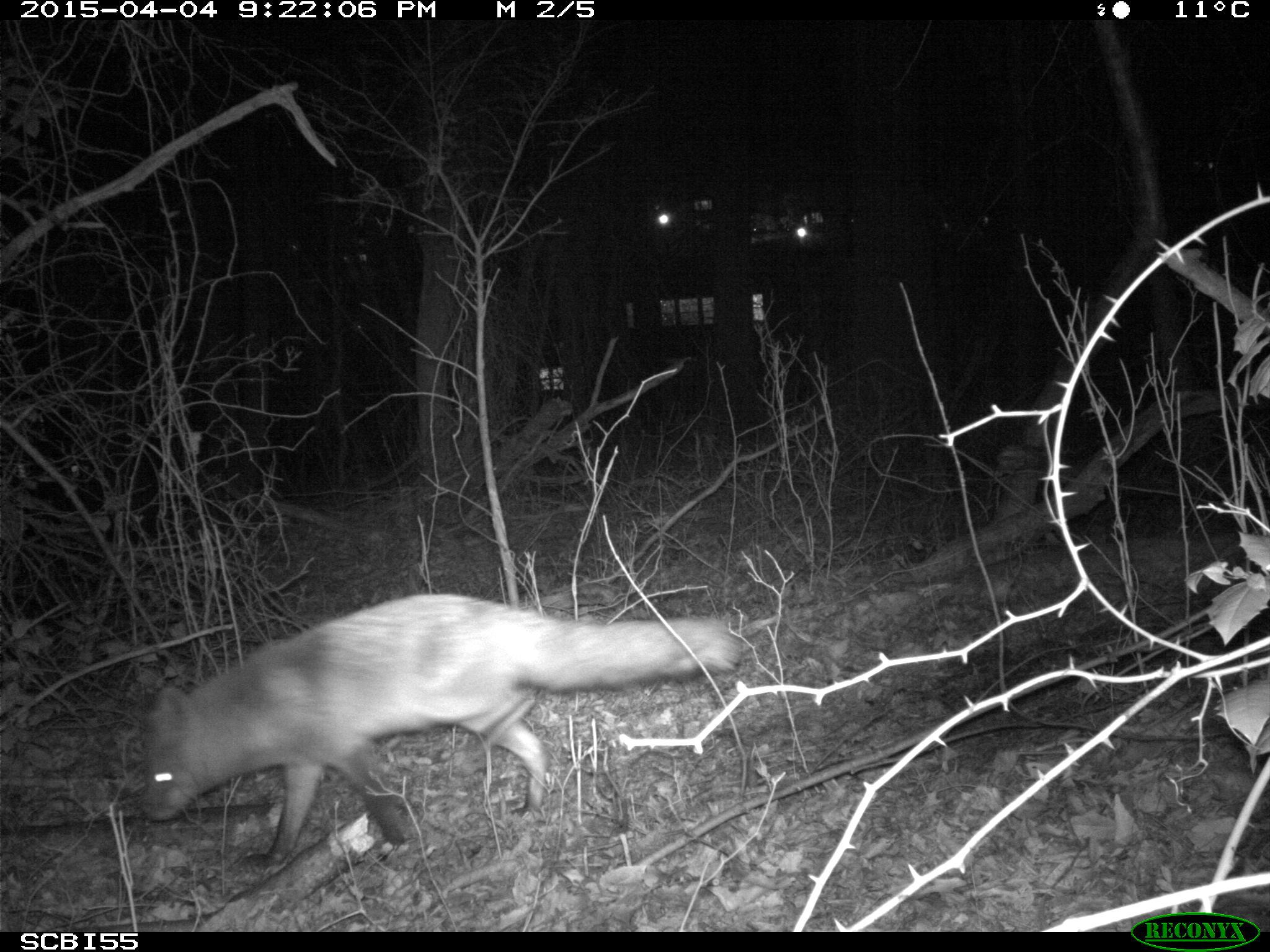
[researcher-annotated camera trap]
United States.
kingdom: Animalia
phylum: Chordata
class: Mammalia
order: Carnivora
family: Canidae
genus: Vulpes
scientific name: Vulpes vulpes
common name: red fox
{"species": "Red Fox (Vulpes vulpes)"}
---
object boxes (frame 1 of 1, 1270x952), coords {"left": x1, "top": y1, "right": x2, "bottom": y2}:
Red Fox: {"left": 130, "top": 580, "right": 750, "bottom": 874}